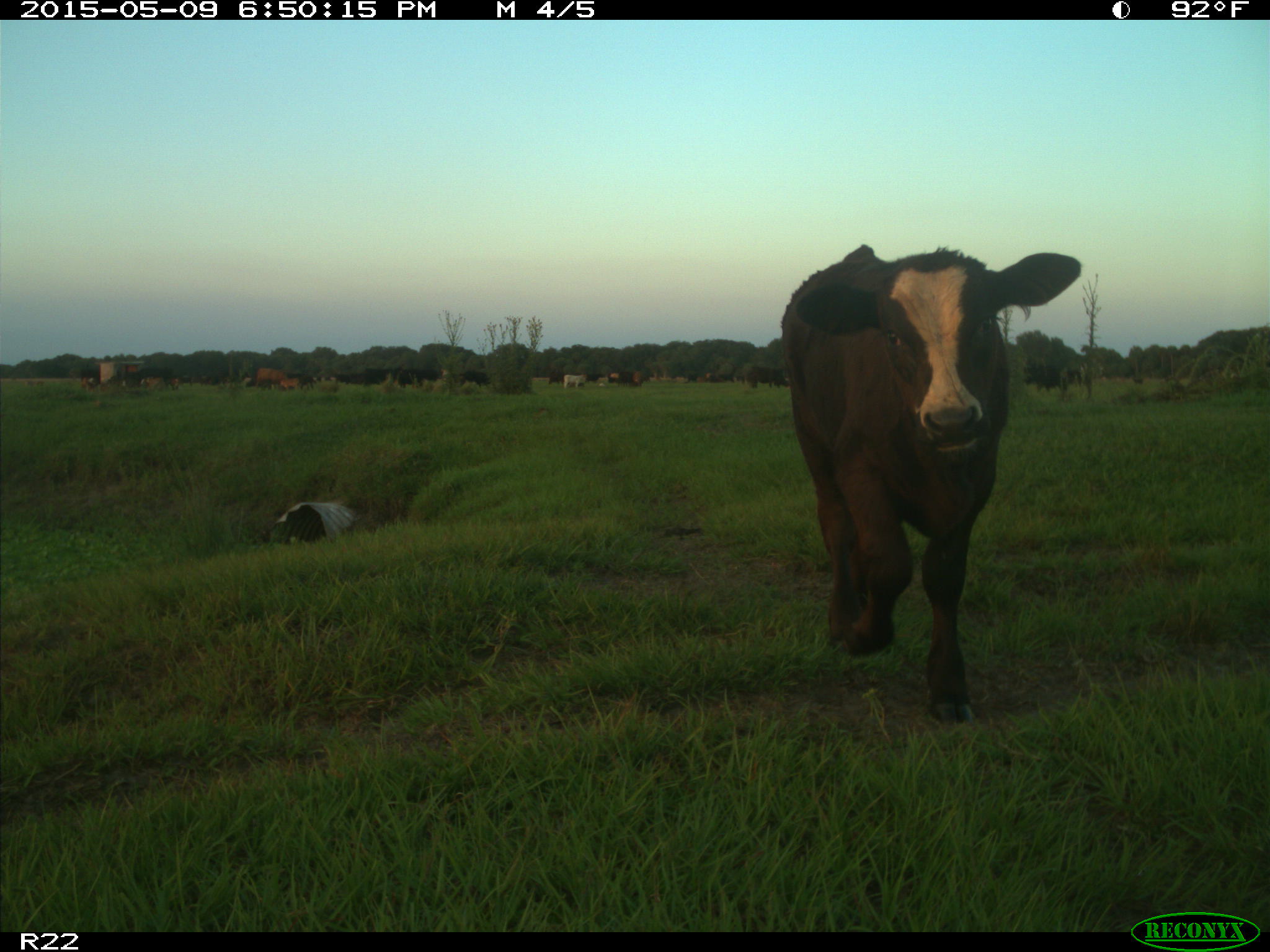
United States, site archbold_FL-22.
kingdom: Animalia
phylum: Chordata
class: Mammalia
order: Artiodactyla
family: Bovidae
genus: Bos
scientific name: Bos taurus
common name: domestic cow